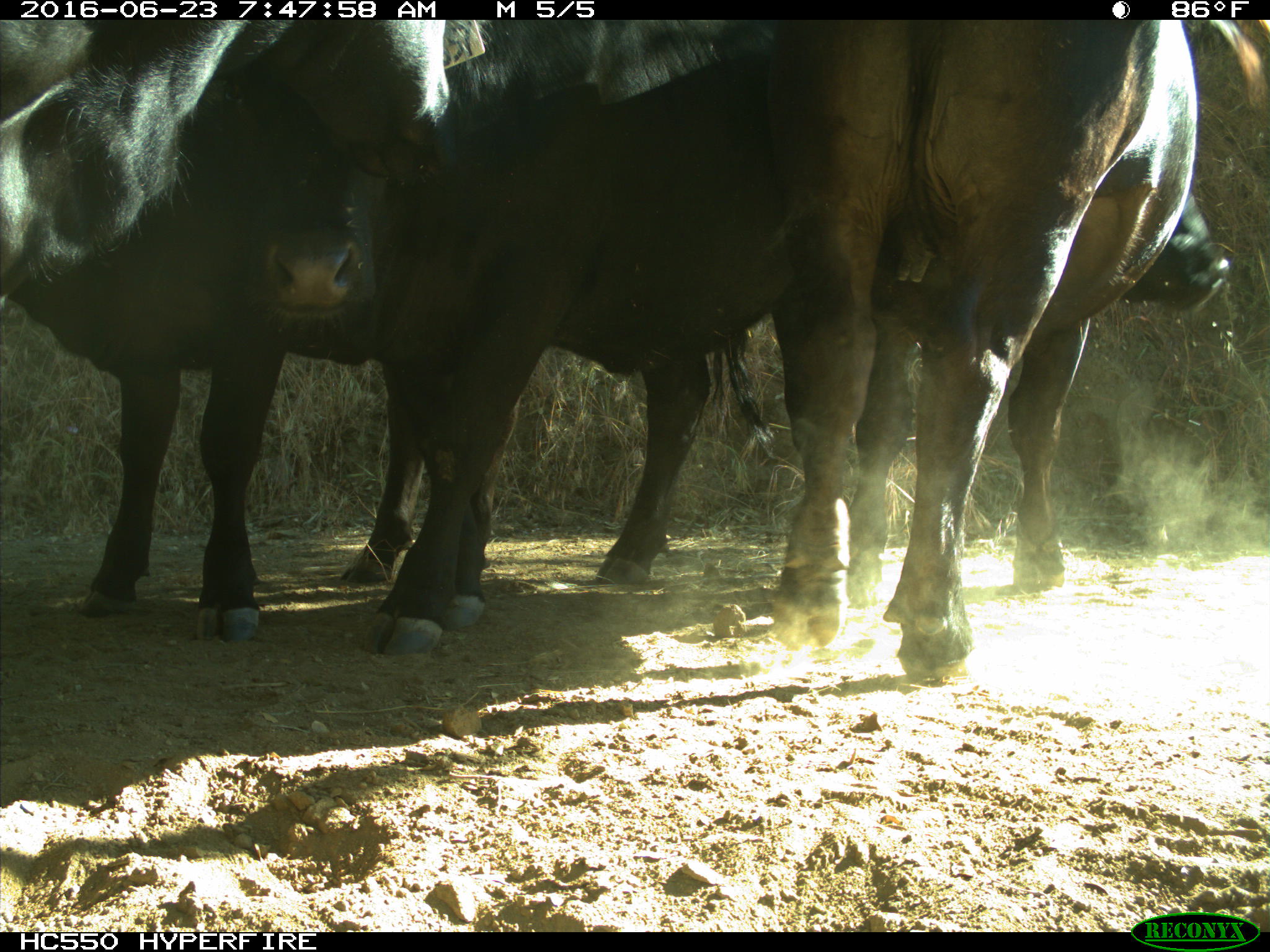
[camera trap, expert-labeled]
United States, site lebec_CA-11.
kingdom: Animalia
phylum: Chordata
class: Mammalia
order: Artiodactyla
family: Bovidae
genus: Bos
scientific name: Bos taurus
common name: domestic cow